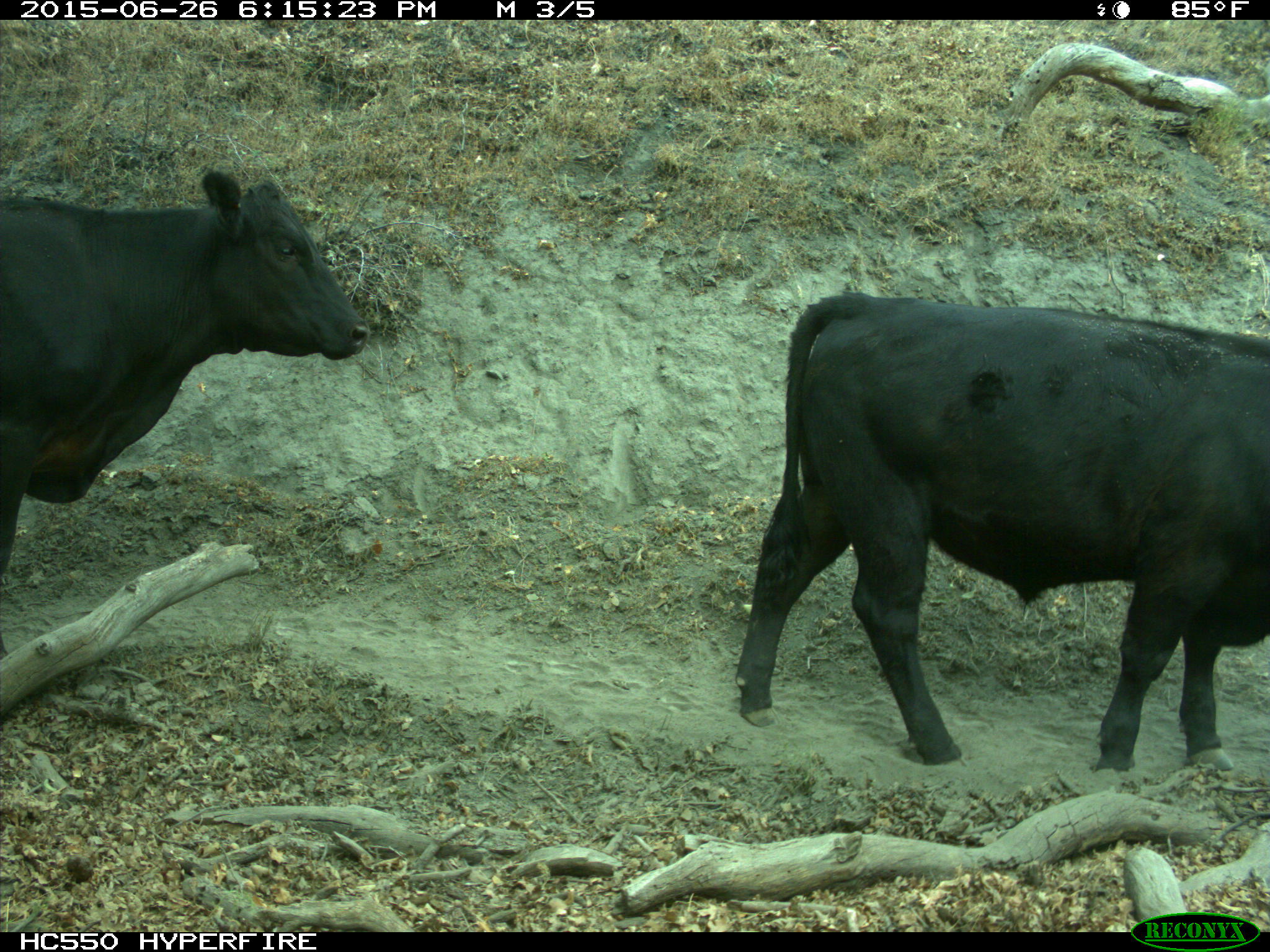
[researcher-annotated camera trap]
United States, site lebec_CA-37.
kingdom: Animalia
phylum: Chordata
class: Mammalia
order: Artiodactyla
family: Bovidae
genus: Bos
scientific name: Bos taurus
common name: domestic cow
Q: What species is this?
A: Bos taurus (domestic cow).